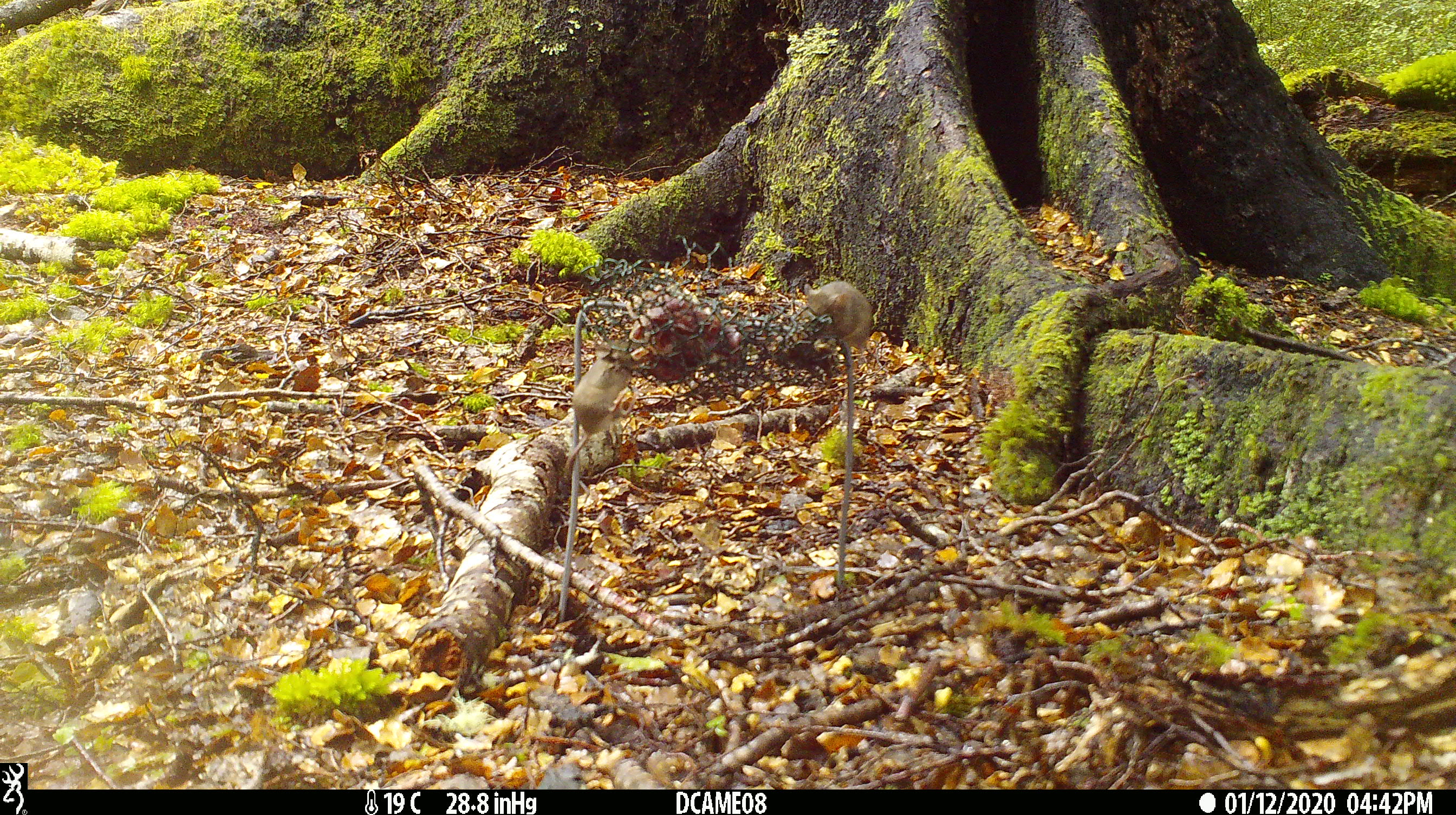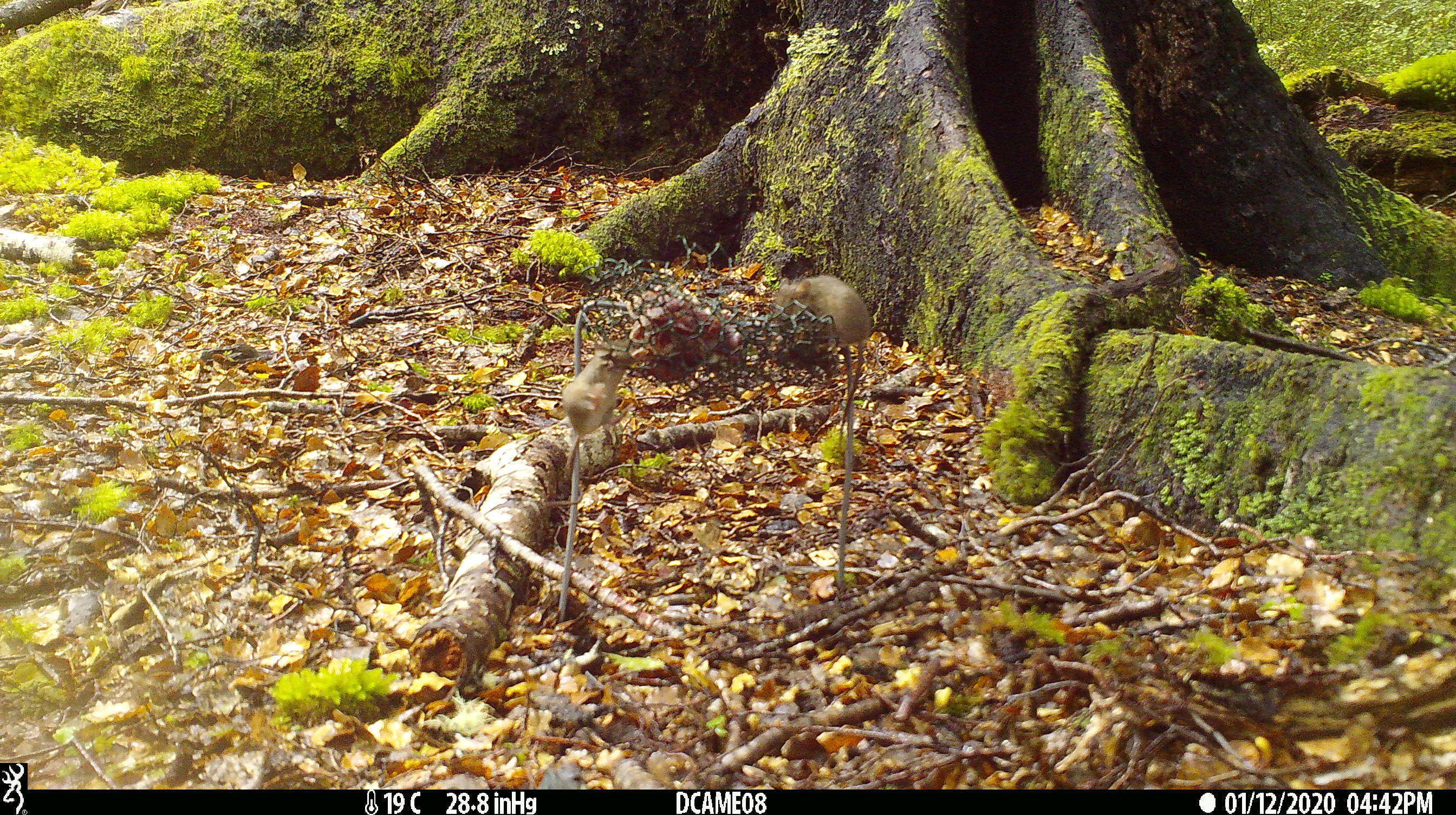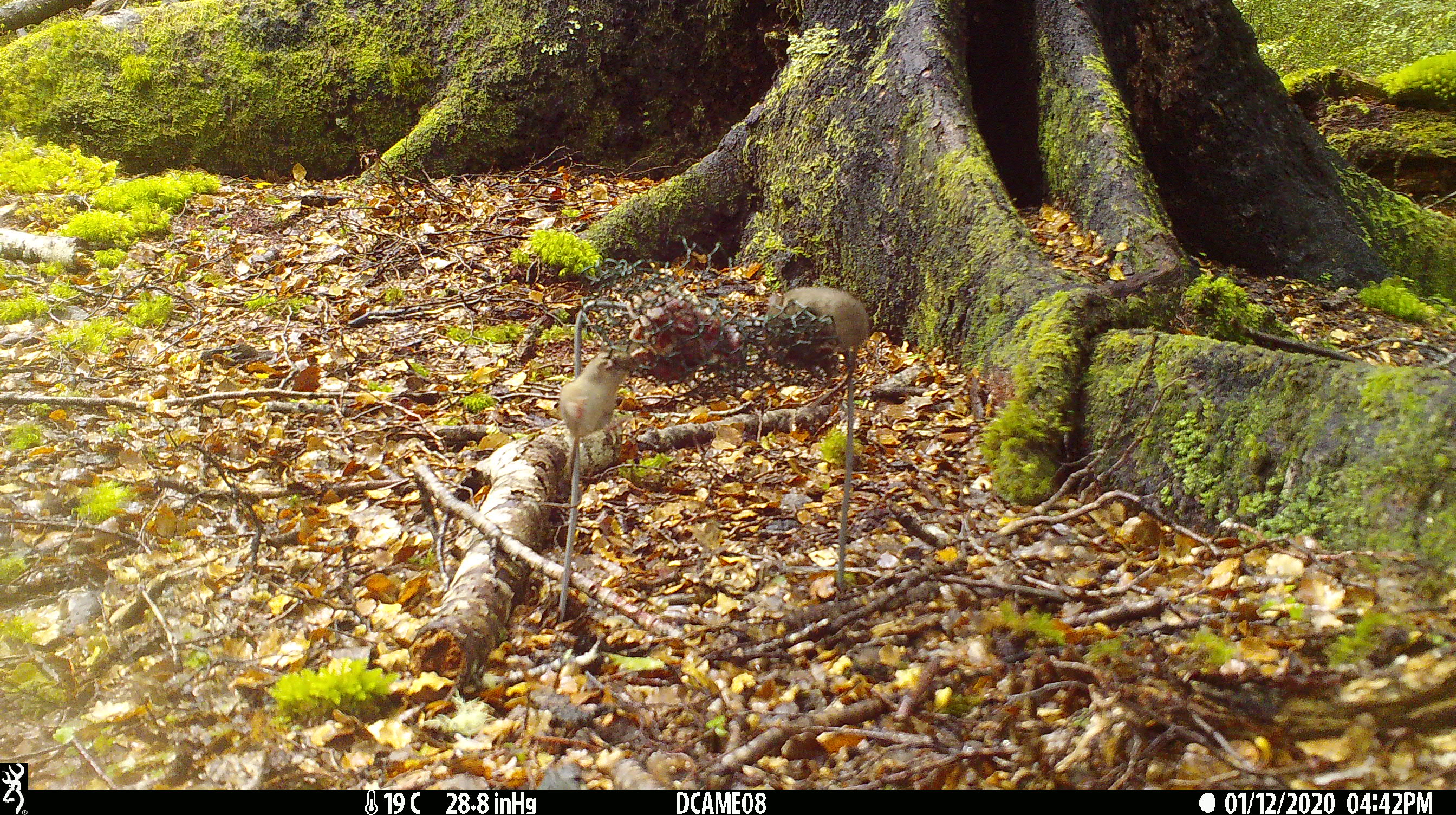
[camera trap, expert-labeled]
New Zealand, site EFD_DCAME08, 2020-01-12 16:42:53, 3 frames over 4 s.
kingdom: Animalia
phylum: Chordata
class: Mammalia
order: Rodentia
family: Muridae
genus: Mus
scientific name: Mus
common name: mouse